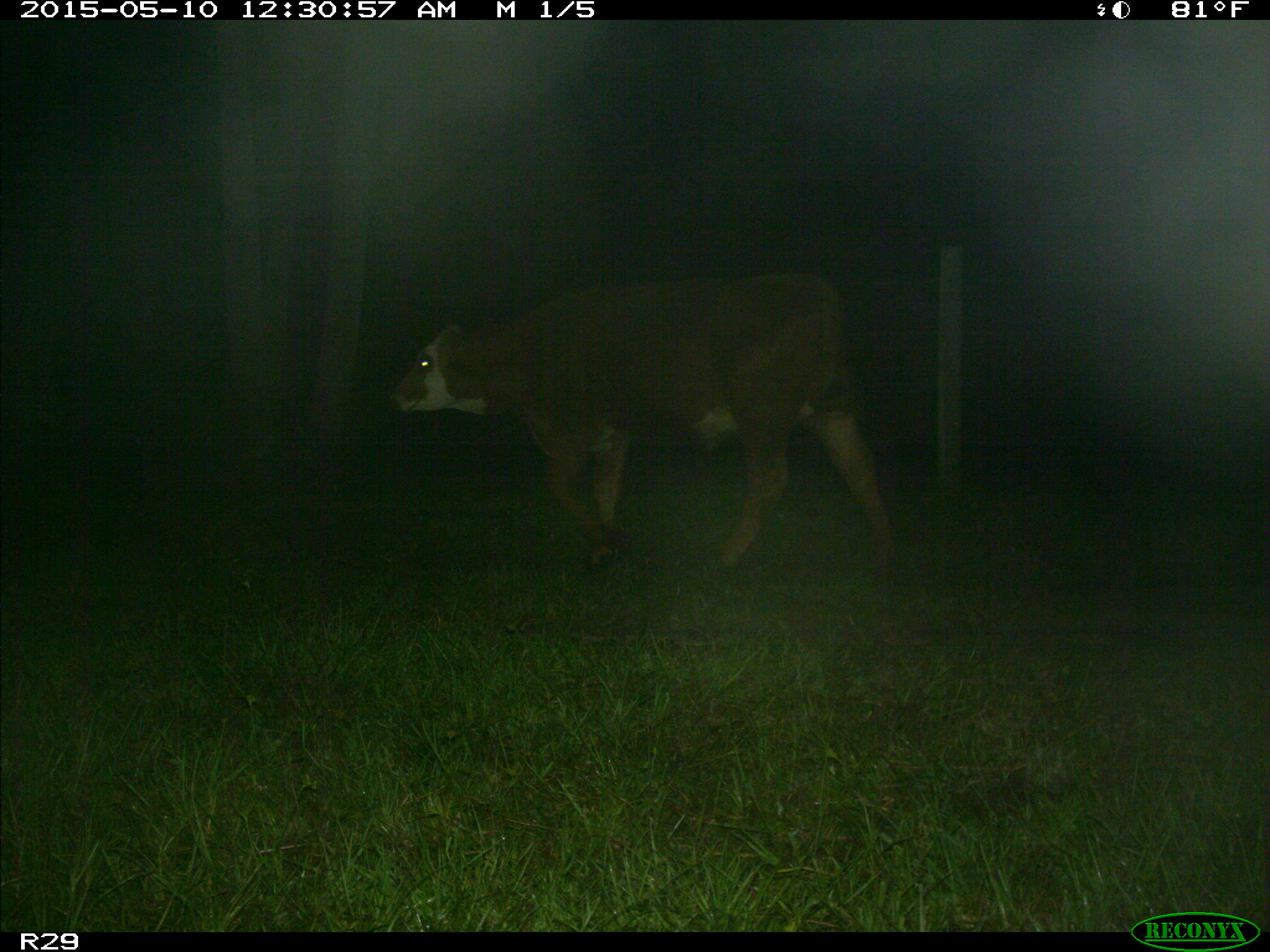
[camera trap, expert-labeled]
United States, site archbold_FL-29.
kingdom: Animalia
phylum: Chordata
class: Mammalia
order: Artiodactyla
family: Bovidae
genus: Bos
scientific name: Bos taurus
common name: domestic cow